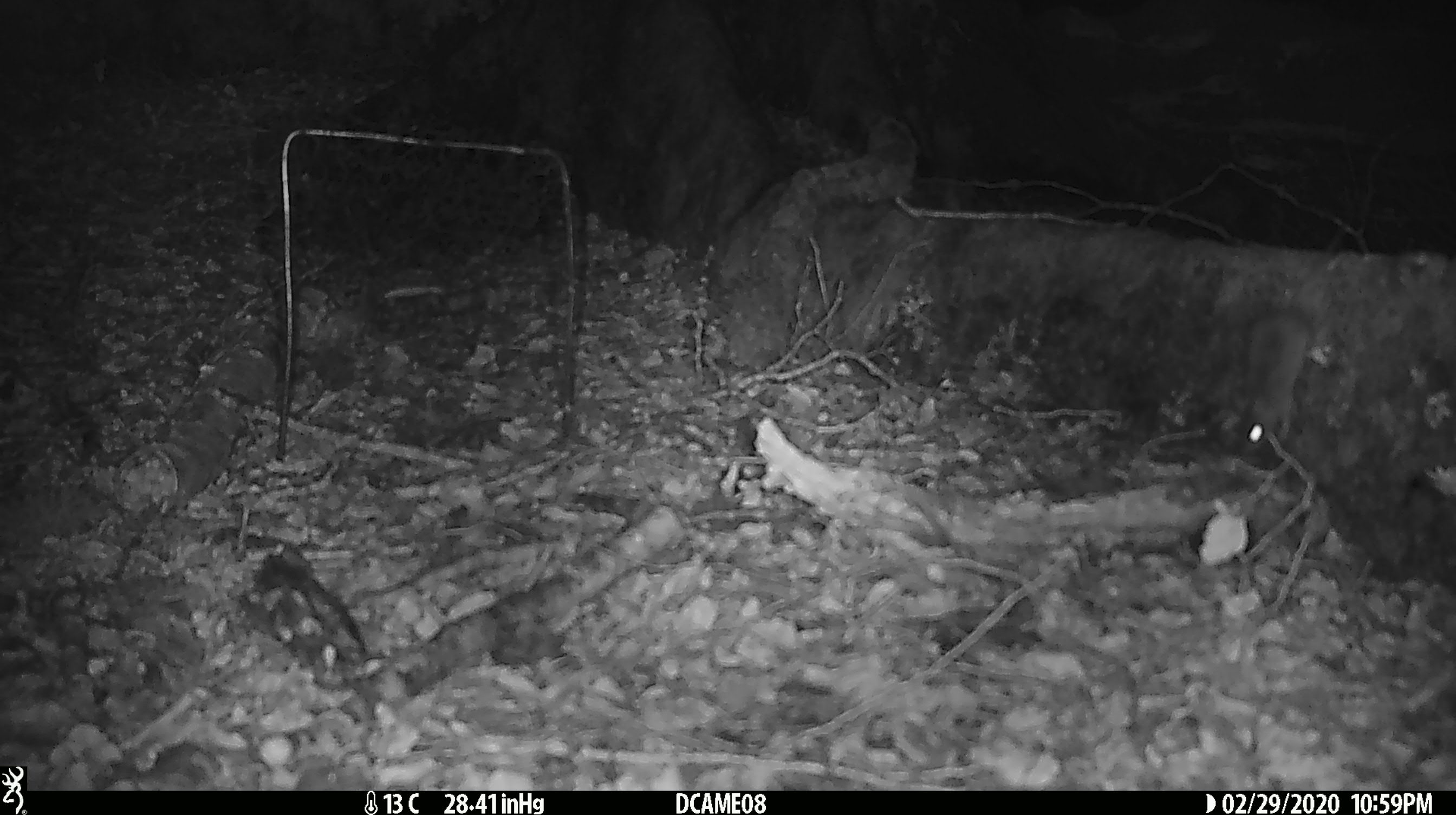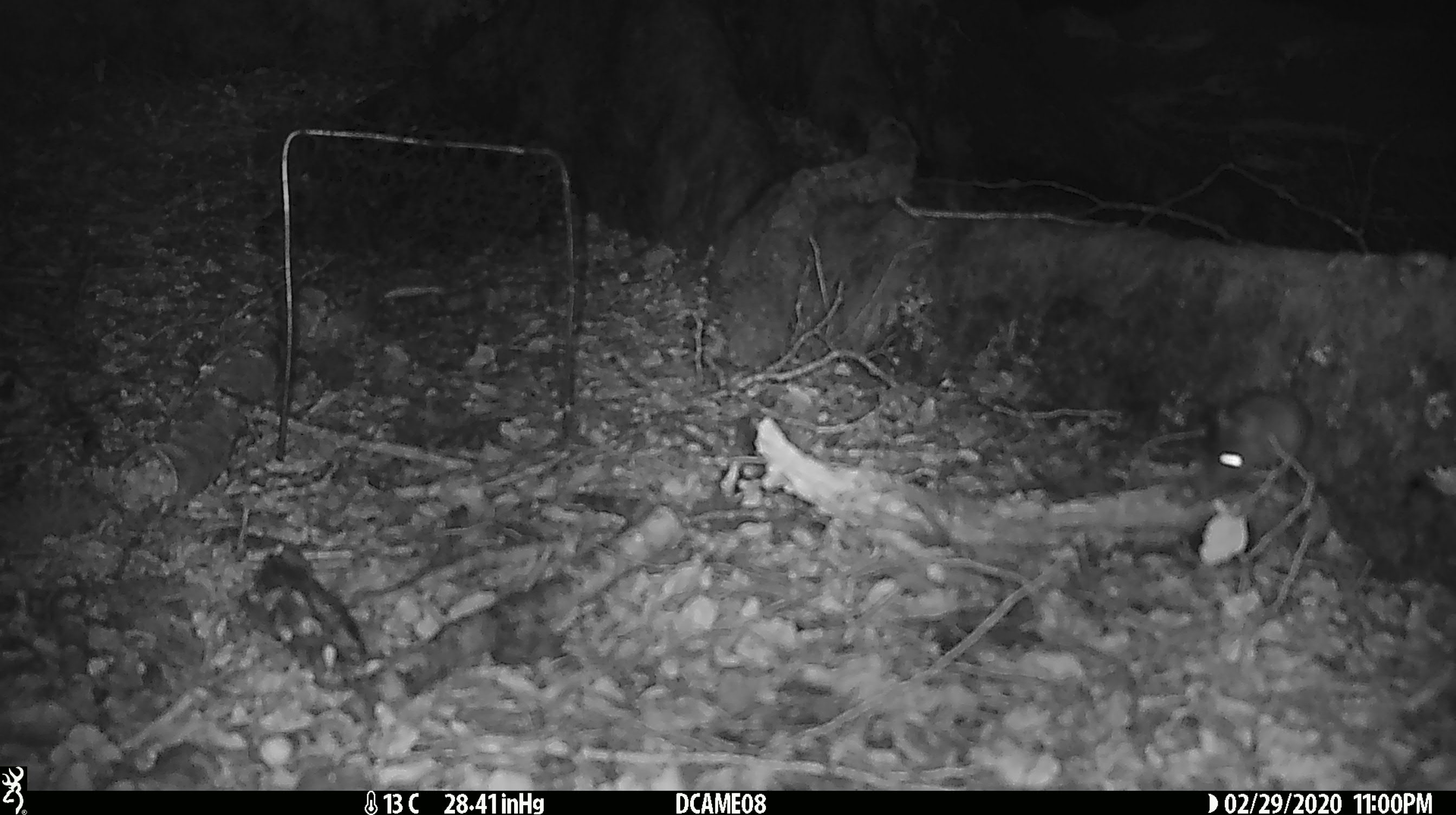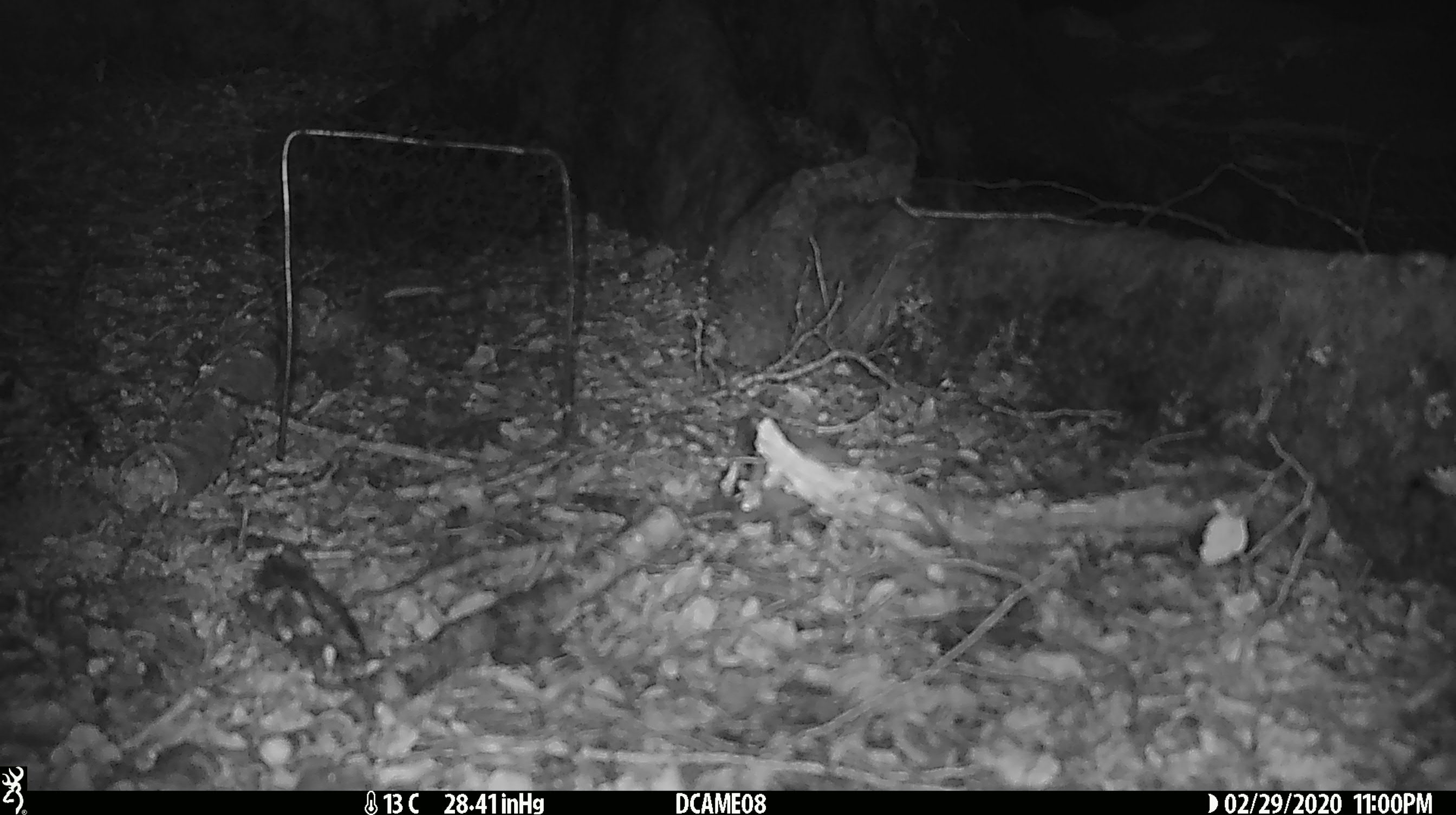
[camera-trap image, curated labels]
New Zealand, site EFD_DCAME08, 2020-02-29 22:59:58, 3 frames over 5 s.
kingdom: Animalia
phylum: Chordata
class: Mammalia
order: Rodentia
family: Muridae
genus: Mus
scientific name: Mus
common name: mouse